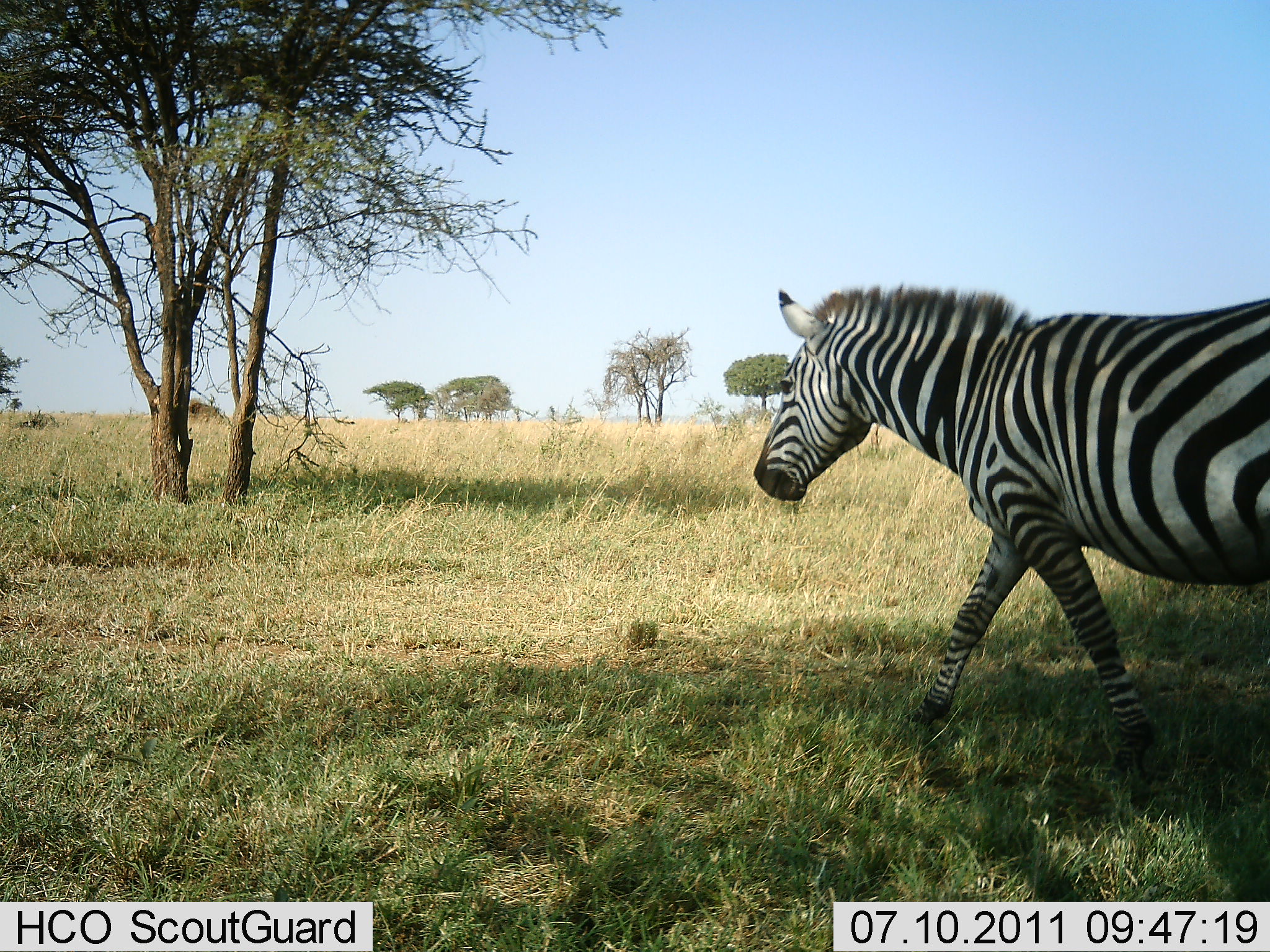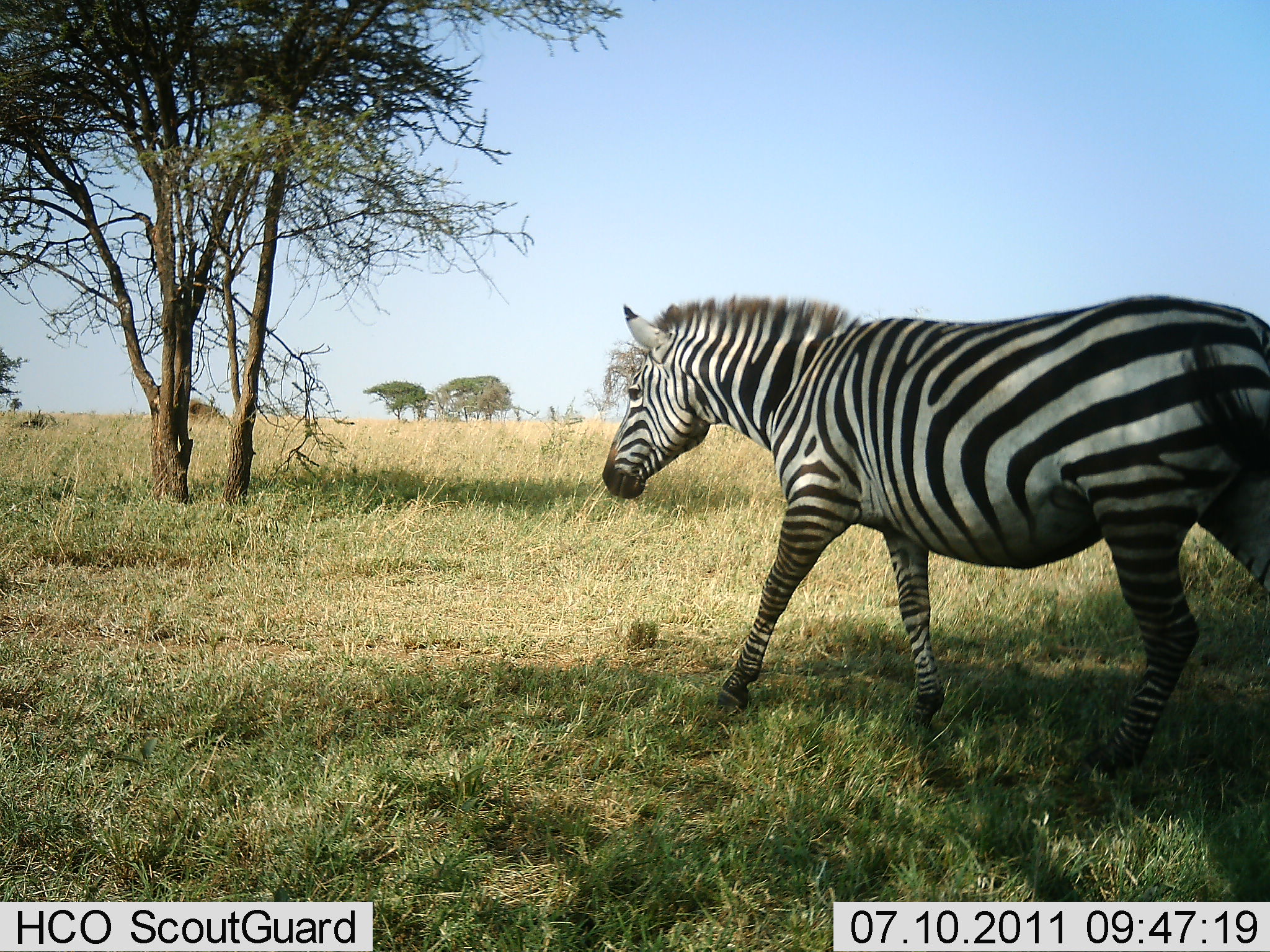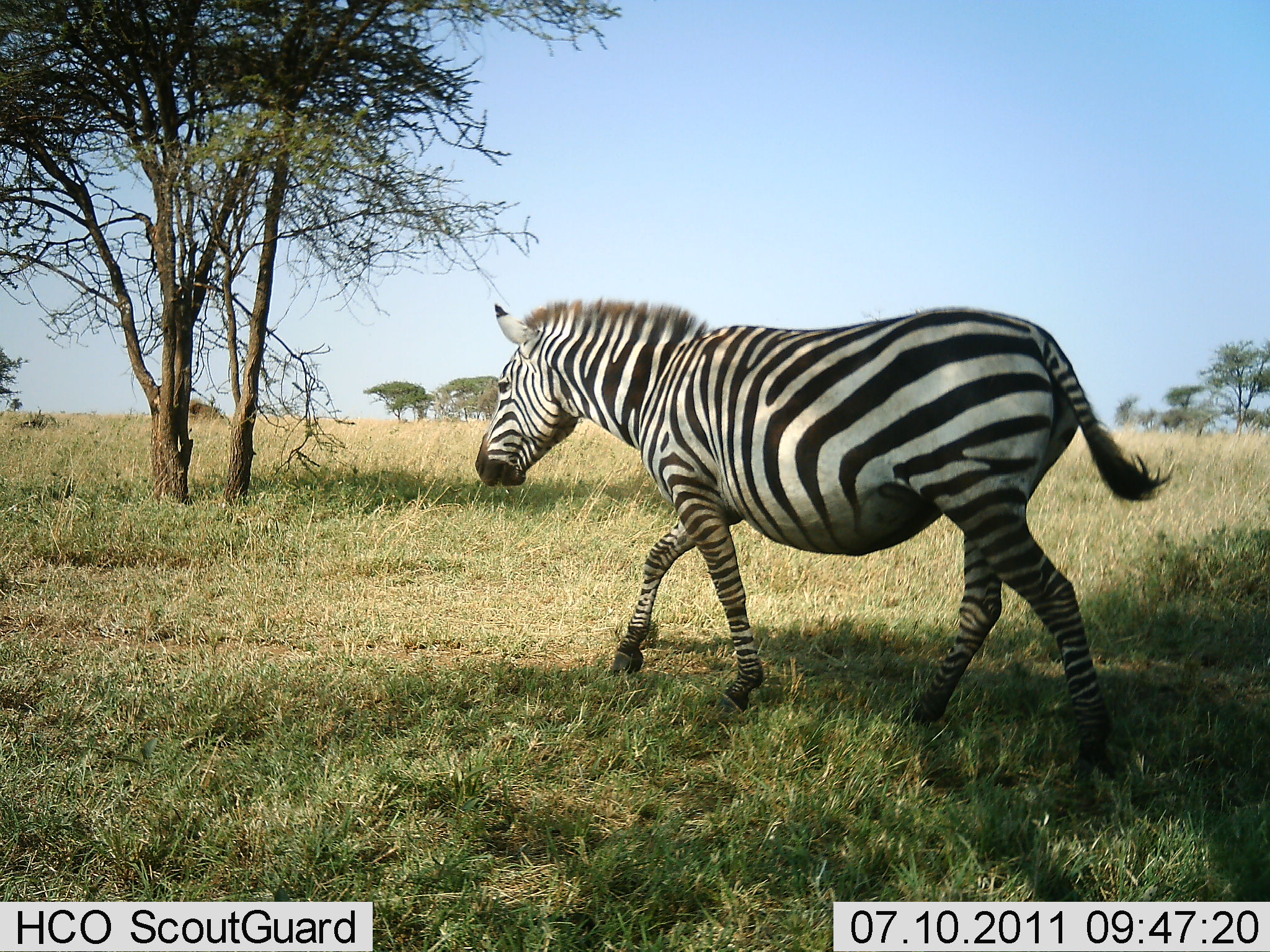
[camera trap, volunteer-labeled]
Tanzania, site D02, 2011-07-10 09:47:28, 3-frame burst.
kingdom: Animalia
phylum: Chordata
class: Mammalia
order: Perissodactyla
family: Equidae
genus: Equus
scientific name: Equus quagga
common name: plains zebra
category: zebra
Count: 1.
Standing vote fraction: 7%.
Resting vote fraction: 0%.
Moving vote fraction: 93%.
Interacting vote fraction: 0%.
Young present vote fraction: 0%.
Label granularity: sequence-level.